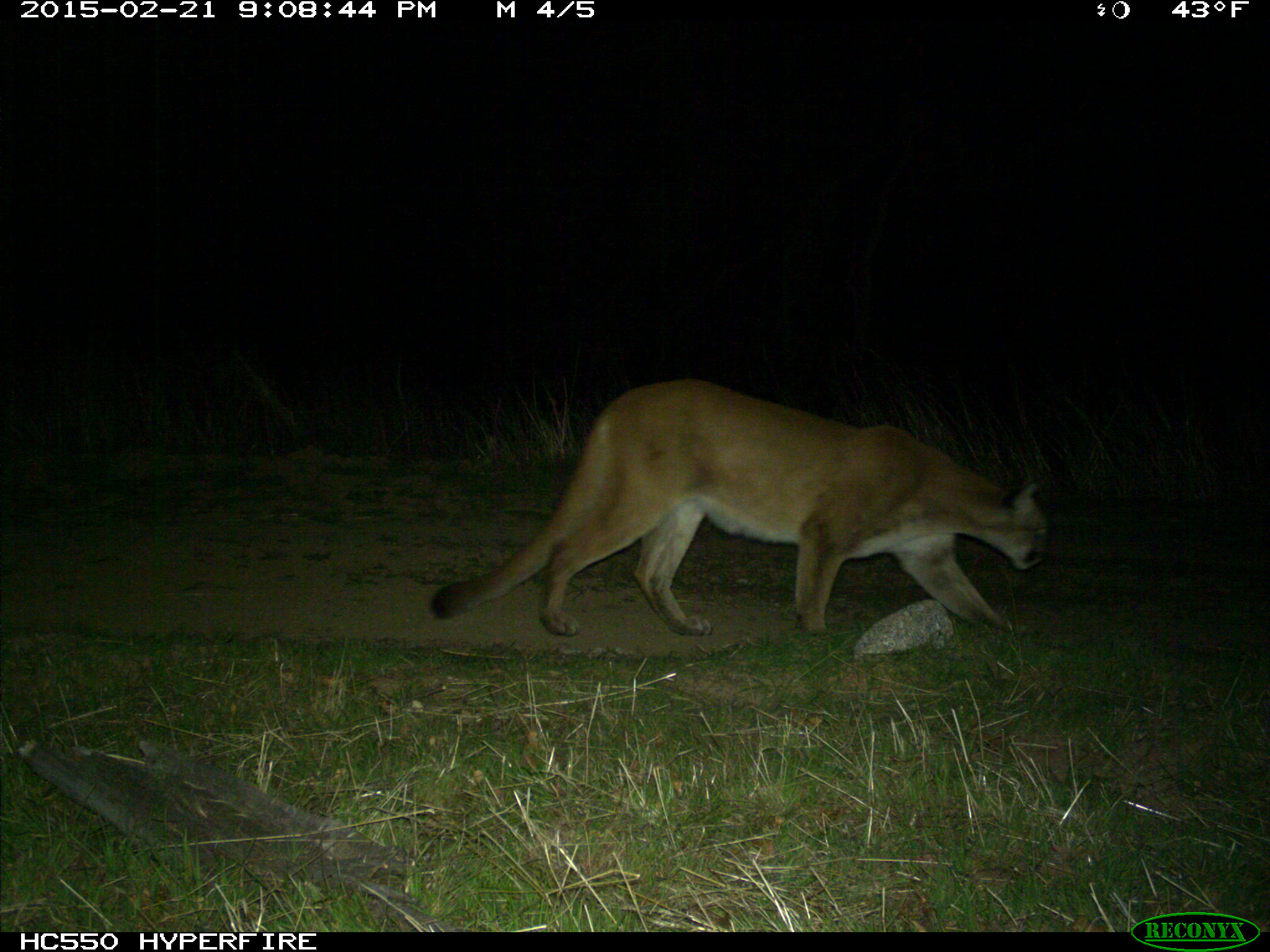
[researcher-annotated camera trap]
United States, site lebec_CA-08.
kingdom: Animalia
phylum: Chordata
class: Mammalia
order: Carnivora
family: Felidae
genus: Puma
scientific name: Puma concolor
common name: mountain lion